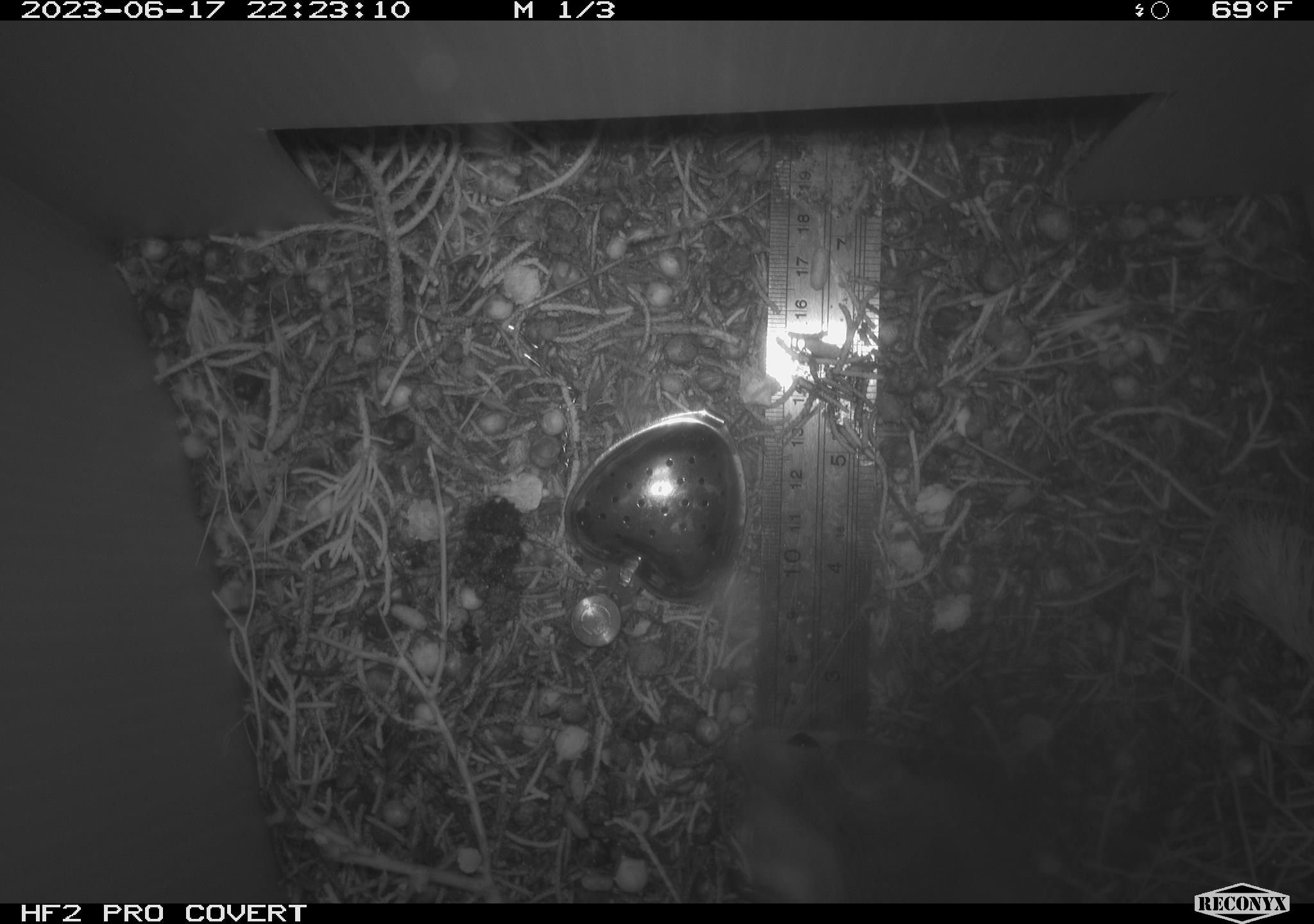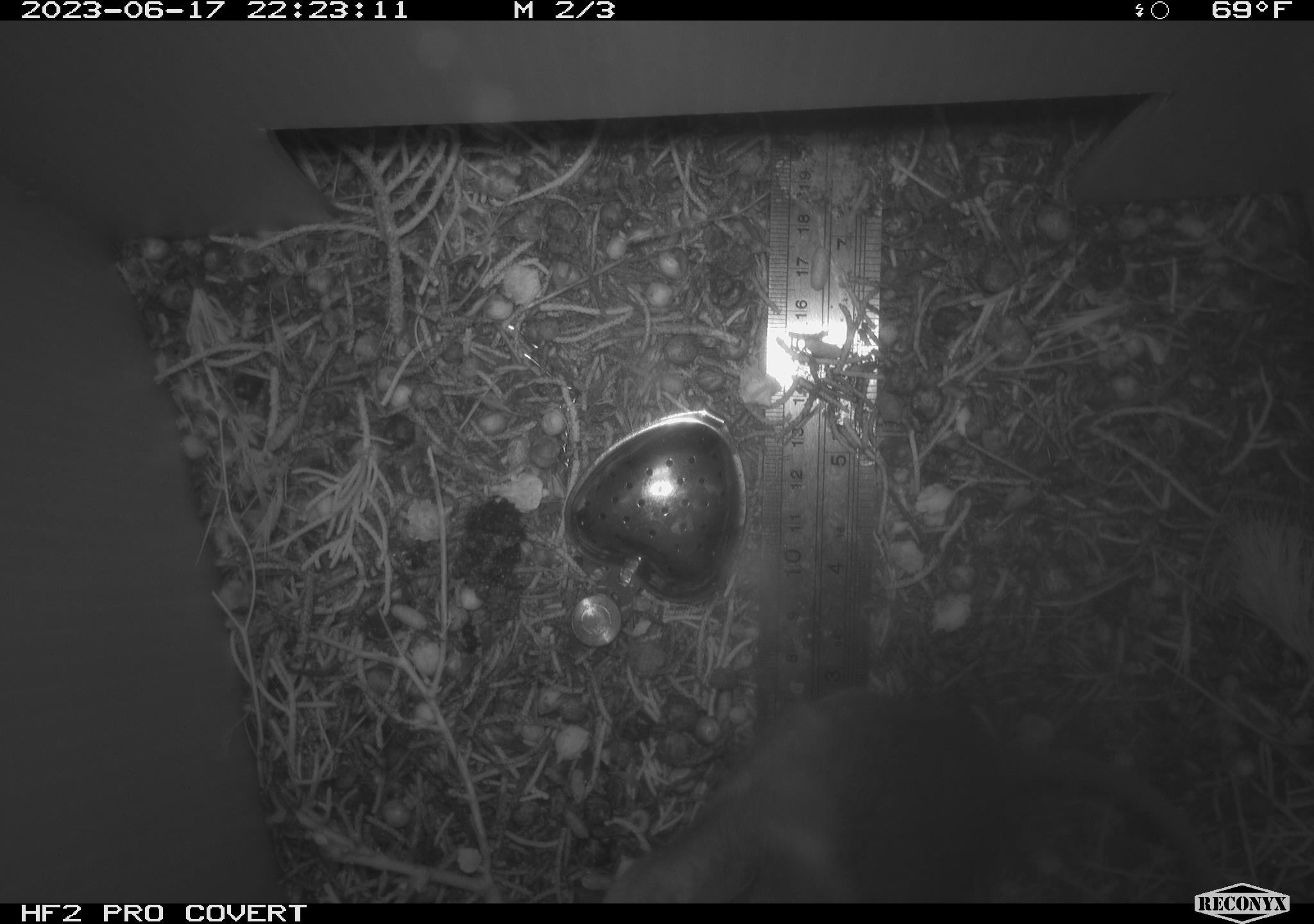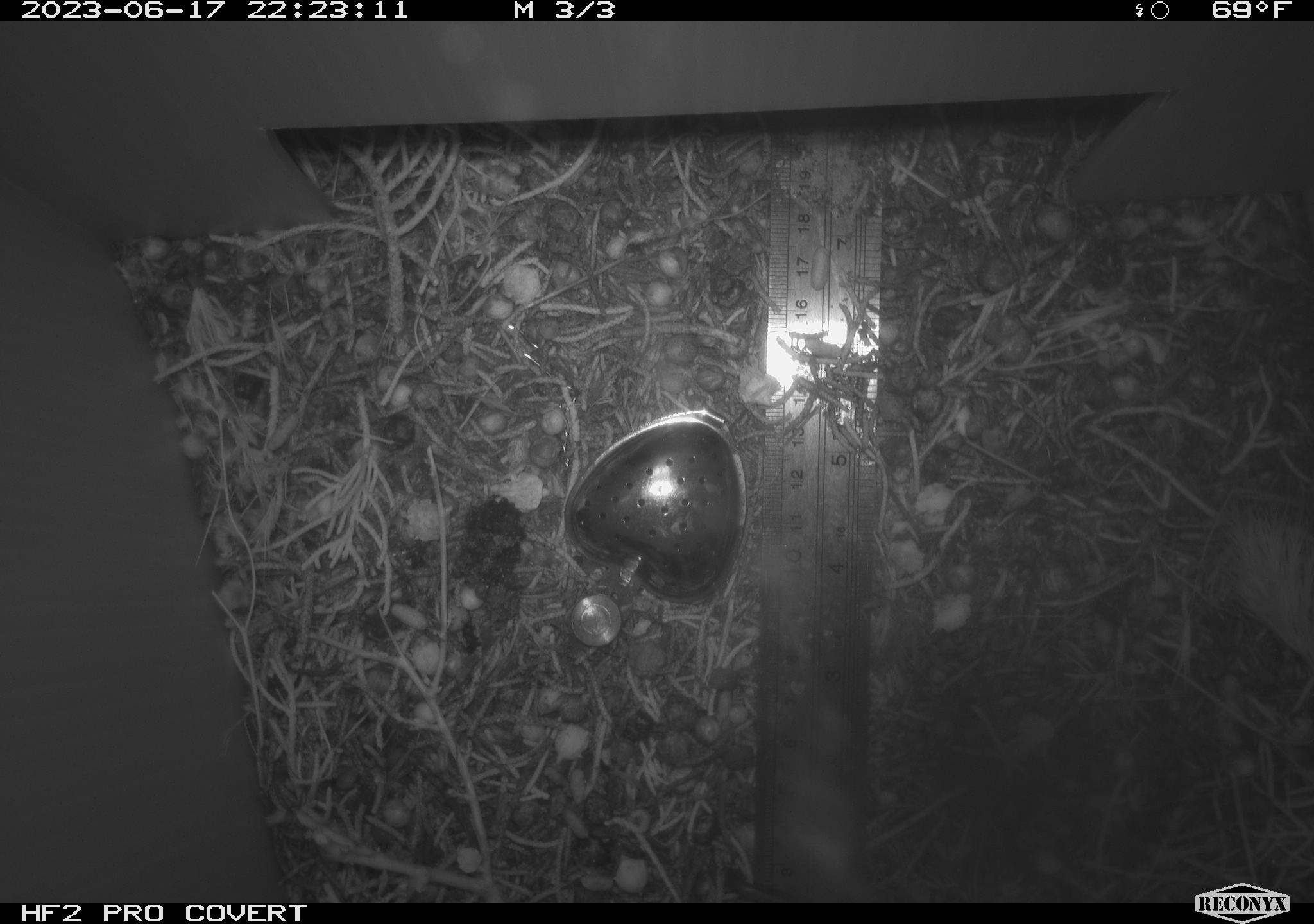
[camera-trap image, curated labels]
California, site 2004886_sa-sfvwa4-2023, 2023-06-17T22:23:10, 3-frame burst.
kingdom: Animalia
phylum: Chordata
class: Mammalia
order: Rodentia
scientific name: Rodentia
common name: mouse species